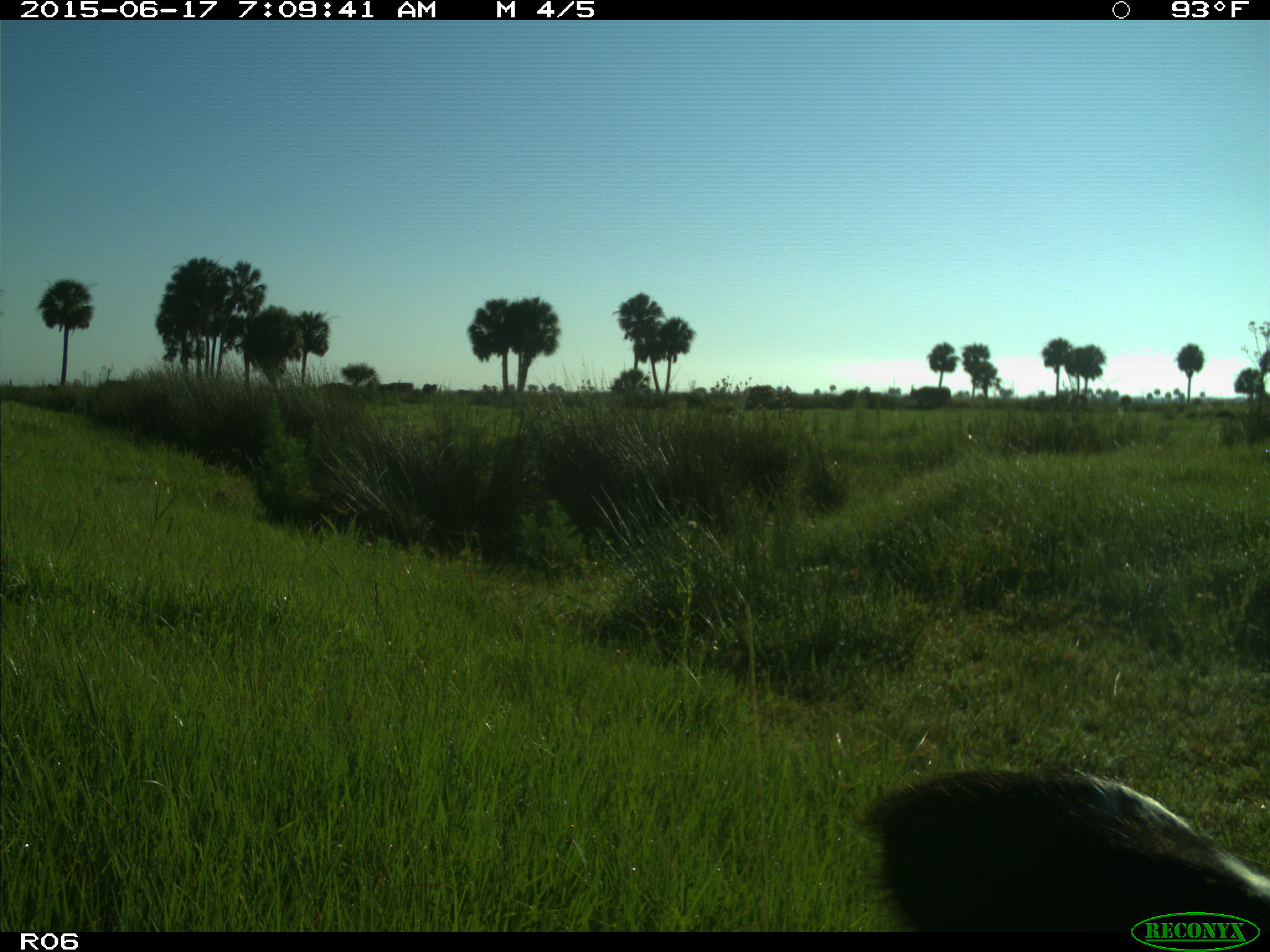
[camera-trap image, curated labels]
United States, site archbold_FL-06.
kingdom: Animalia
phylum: Chordata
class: Mammalia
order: Artiodactyla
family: Bovidae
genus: Bos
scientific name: Bos taurus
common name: domestic cow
Bos taurus (domestic cow).